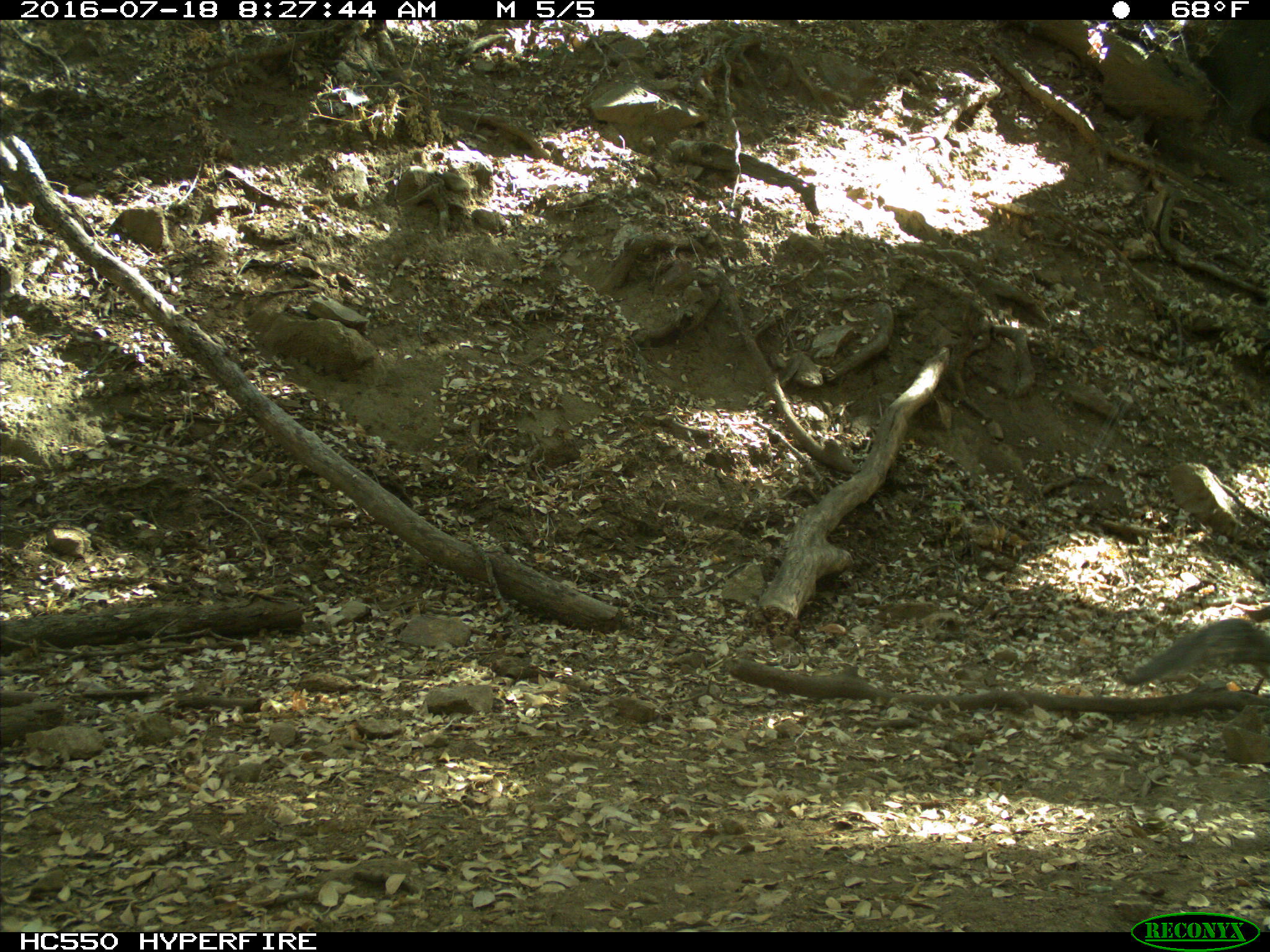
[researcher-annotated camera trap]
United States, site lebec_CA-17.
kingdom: Animalia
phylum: Chordata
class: Mammalia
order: Rodentia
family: Sciuridae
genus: Sciurus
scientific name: Sciurus carolinensis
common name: eastern gray squirrel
Sciurus carolinensis (eastern gray squirrel).